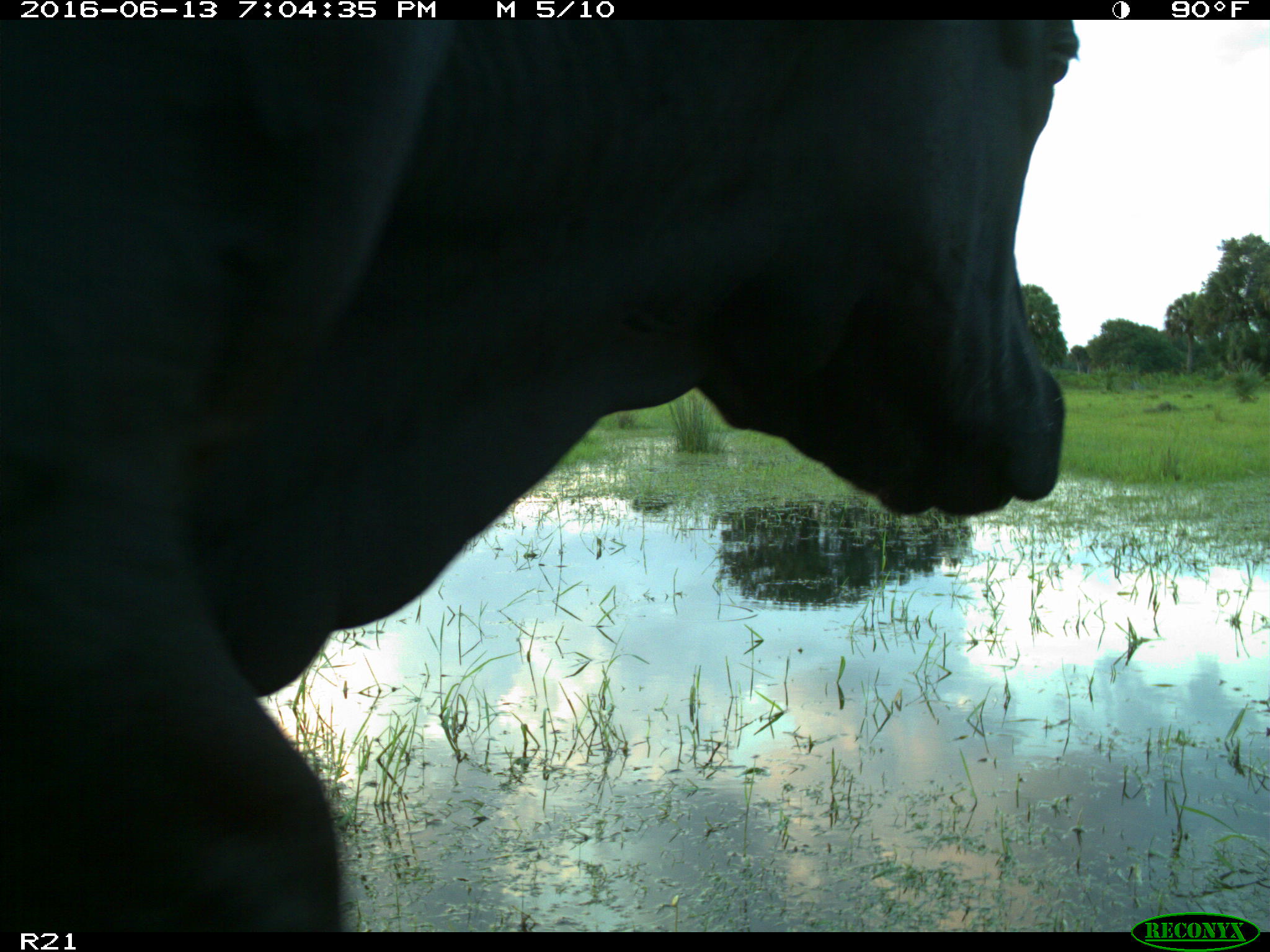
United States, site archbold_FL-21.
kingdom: Animalia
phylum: Chordata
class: Mammalia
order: Artiodactyla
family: Bovidae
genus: Bos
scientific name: Bos taurus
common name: domestic cow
Bos taurus (domestic cow).